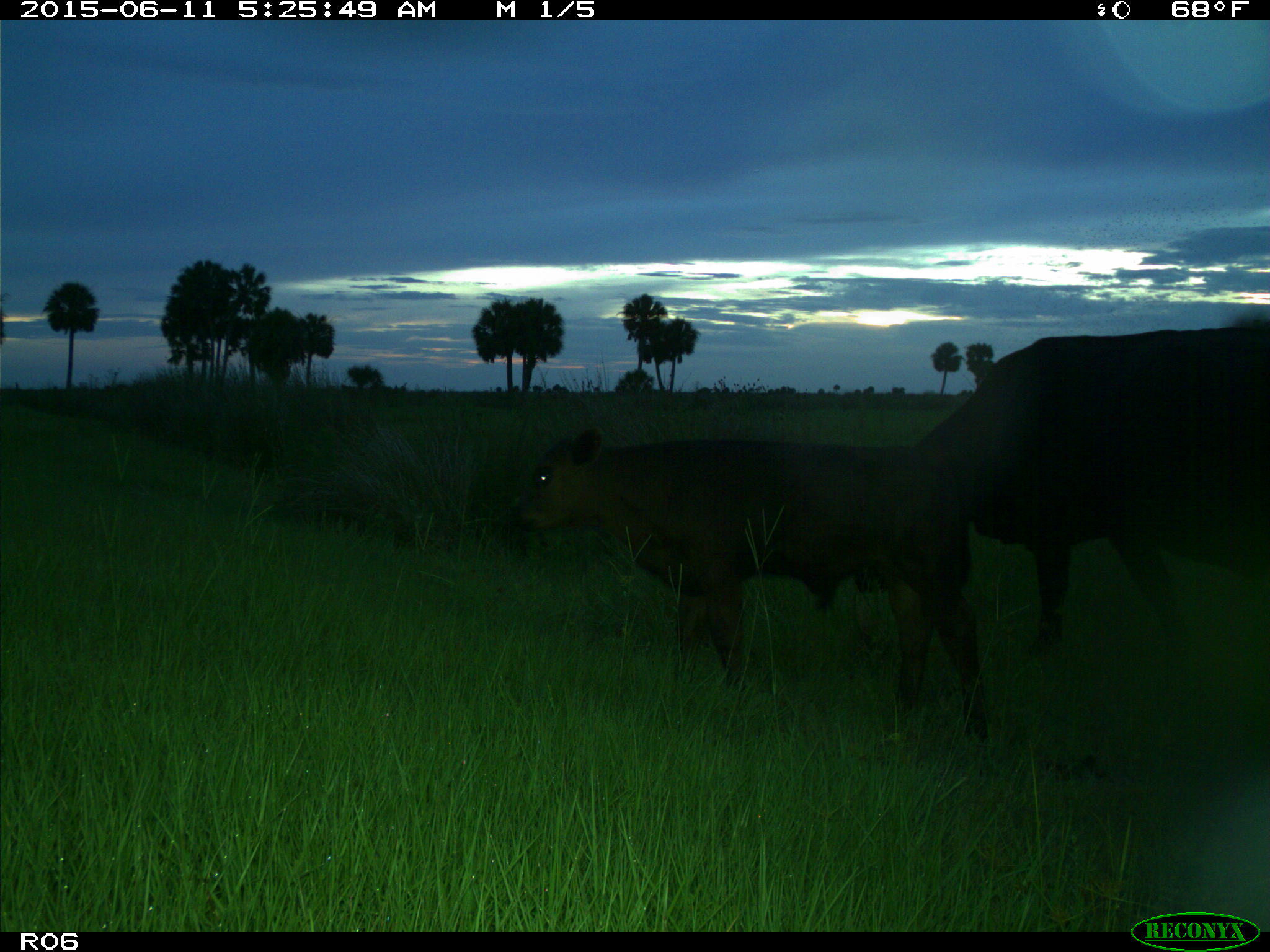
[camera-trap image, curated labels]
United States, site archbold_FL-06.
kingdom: Animalia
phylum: Chordata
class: Mammalia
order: Artiodactyla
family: Bovidae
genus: Bos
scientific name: Bos taurus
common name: domestic cow